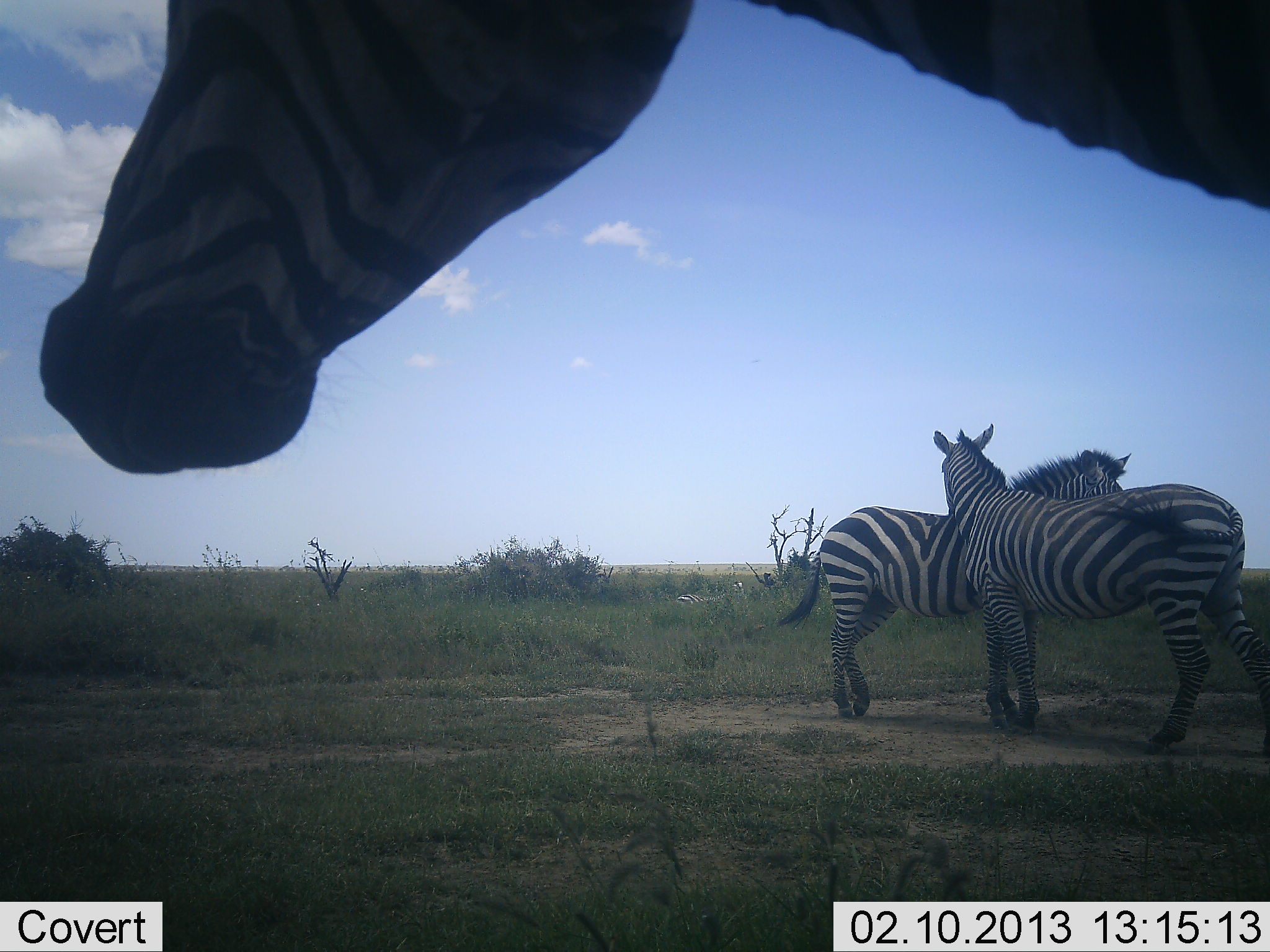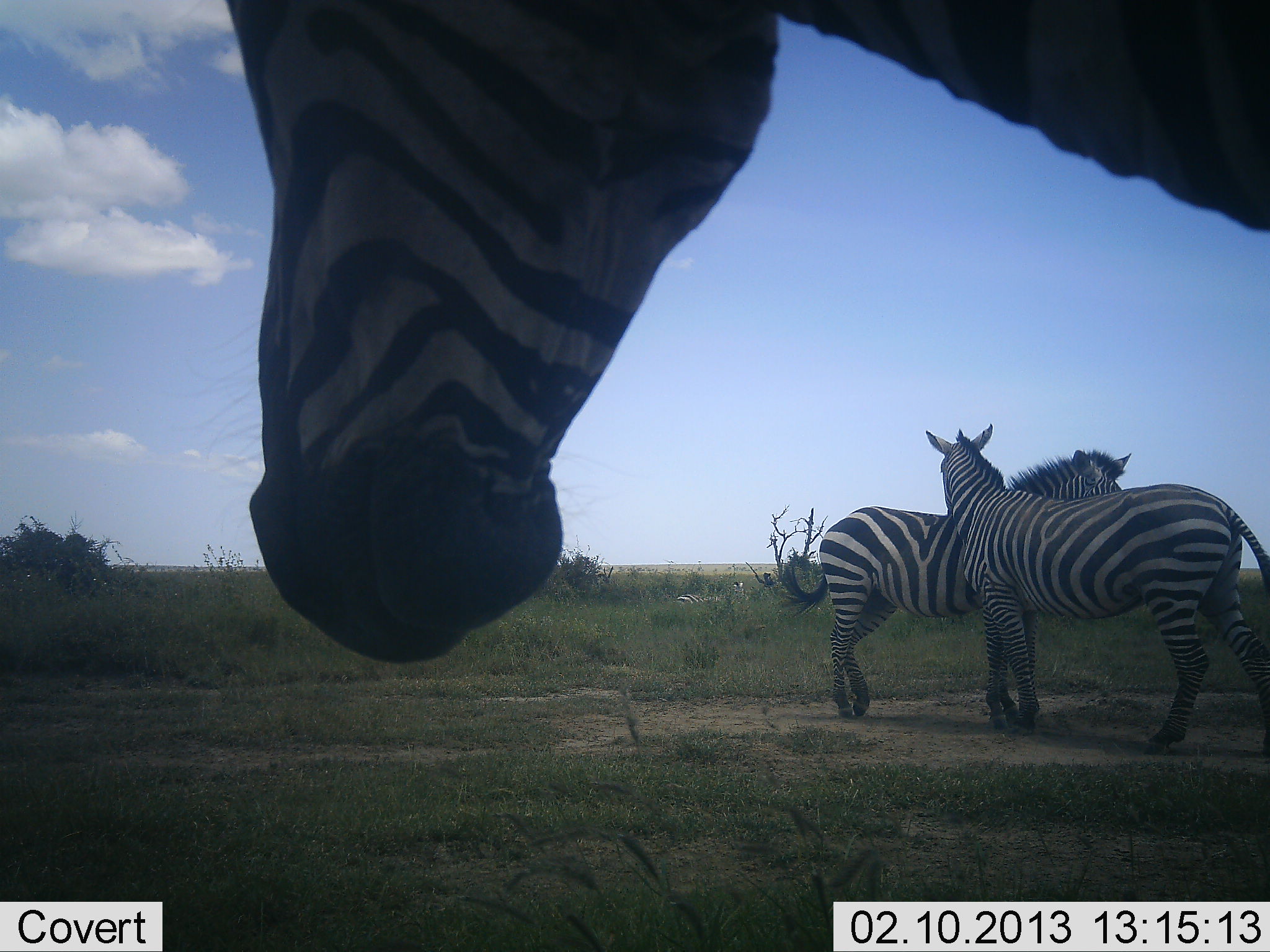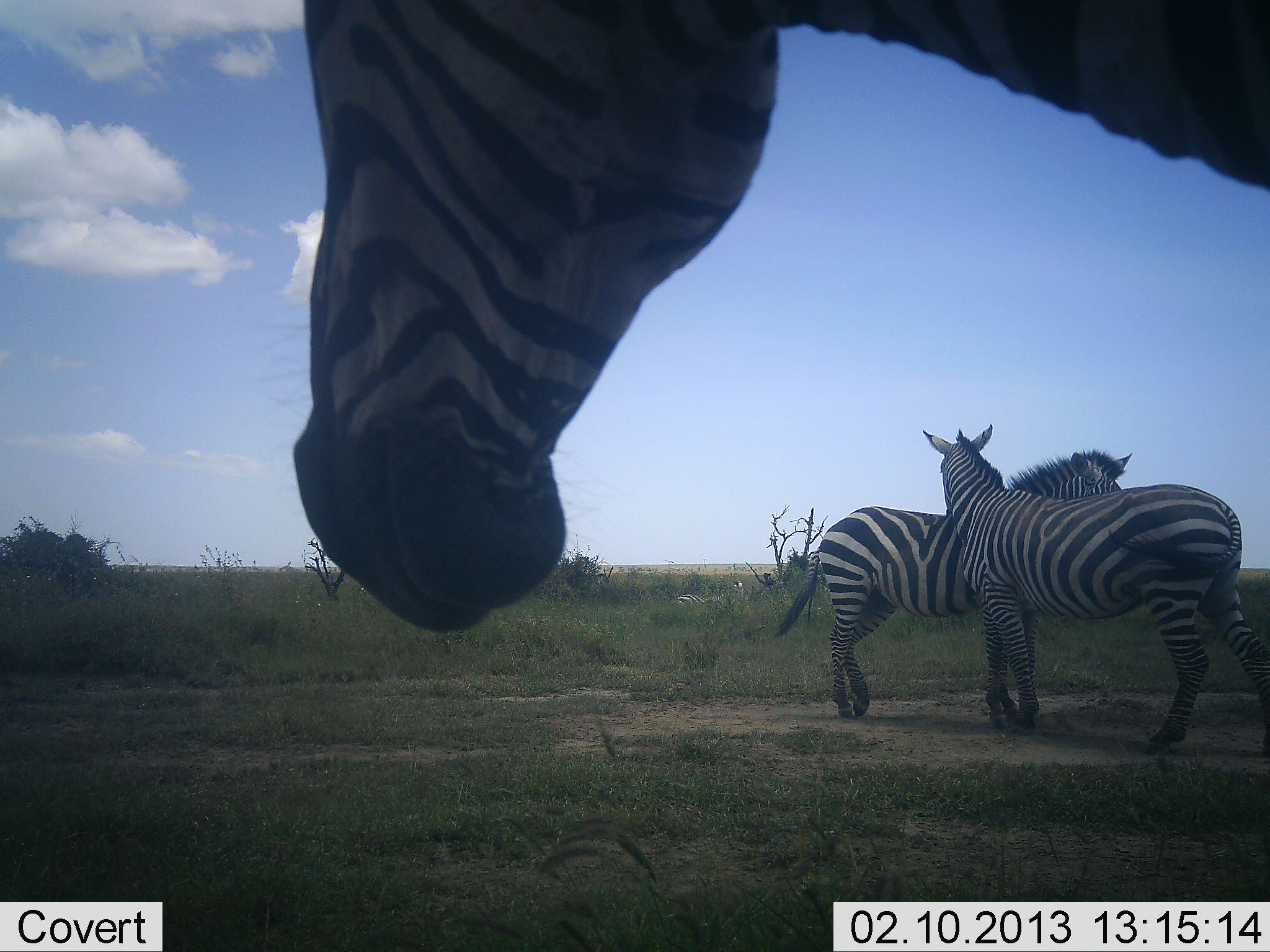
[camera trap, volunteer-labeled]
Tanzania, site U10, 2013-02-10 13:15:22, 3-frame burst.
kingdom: Animalia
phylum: Chordata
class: Mammalia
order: Perissodactyla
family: Equidae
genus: Equus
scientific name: Equus quagga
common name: plains zebra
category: zebra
Zebra (plains zebra) (Equus quagga), count 3. Behavior (volunteer vote fractions): standing 83%, resting 26%, moving 9%, interacting 65%. Young present (vote fraction): 0%. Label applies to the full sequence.